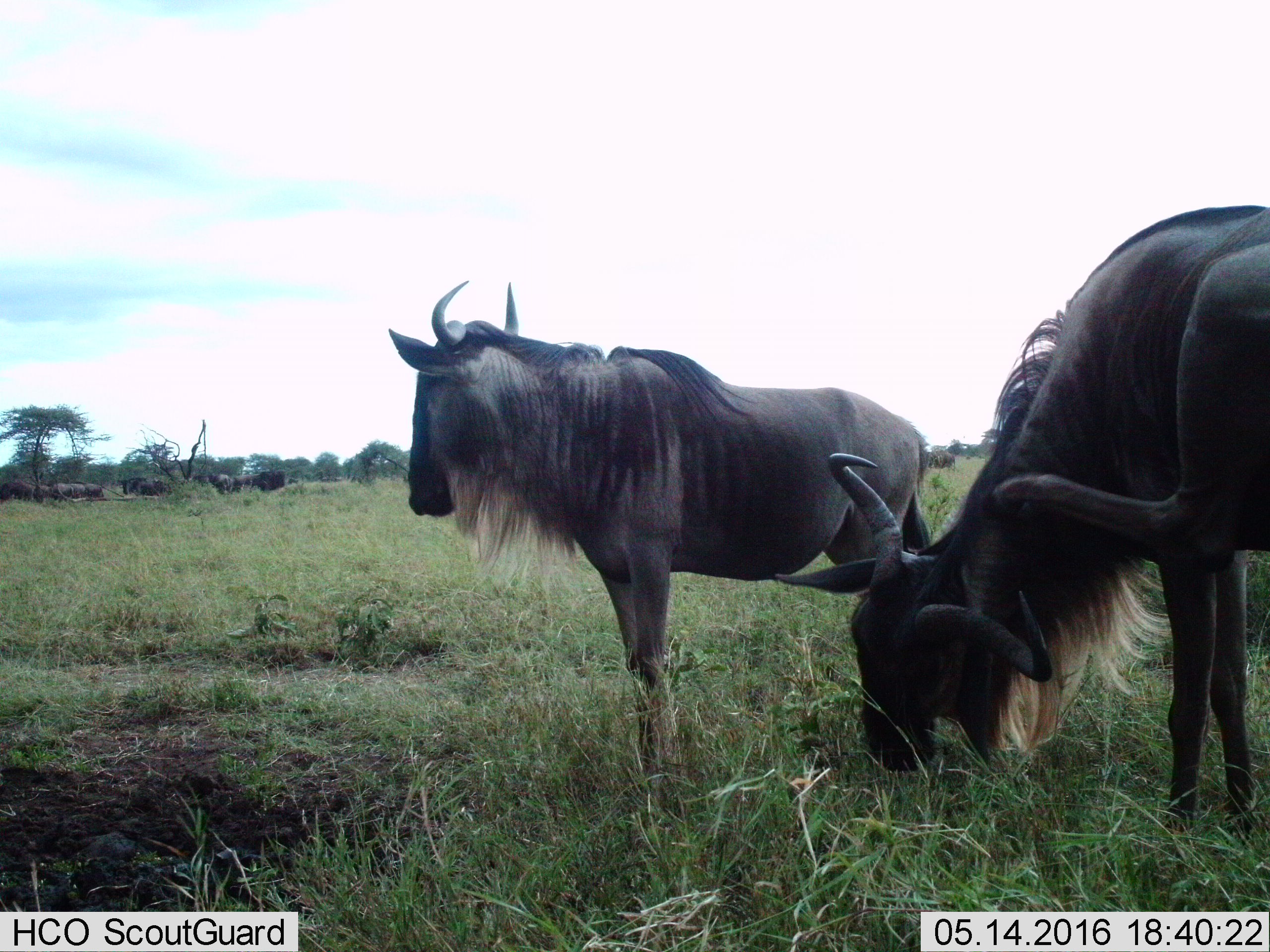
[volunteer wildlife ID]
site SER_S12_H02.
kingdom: Animalia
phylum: Chordata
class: Mammalia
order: Artiodactyla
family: Bovidae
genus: Connochaetes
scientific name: Connochaetes taurinus taurinus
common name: blue wildebeest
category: wildebeestblue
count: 11-50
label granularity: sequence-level